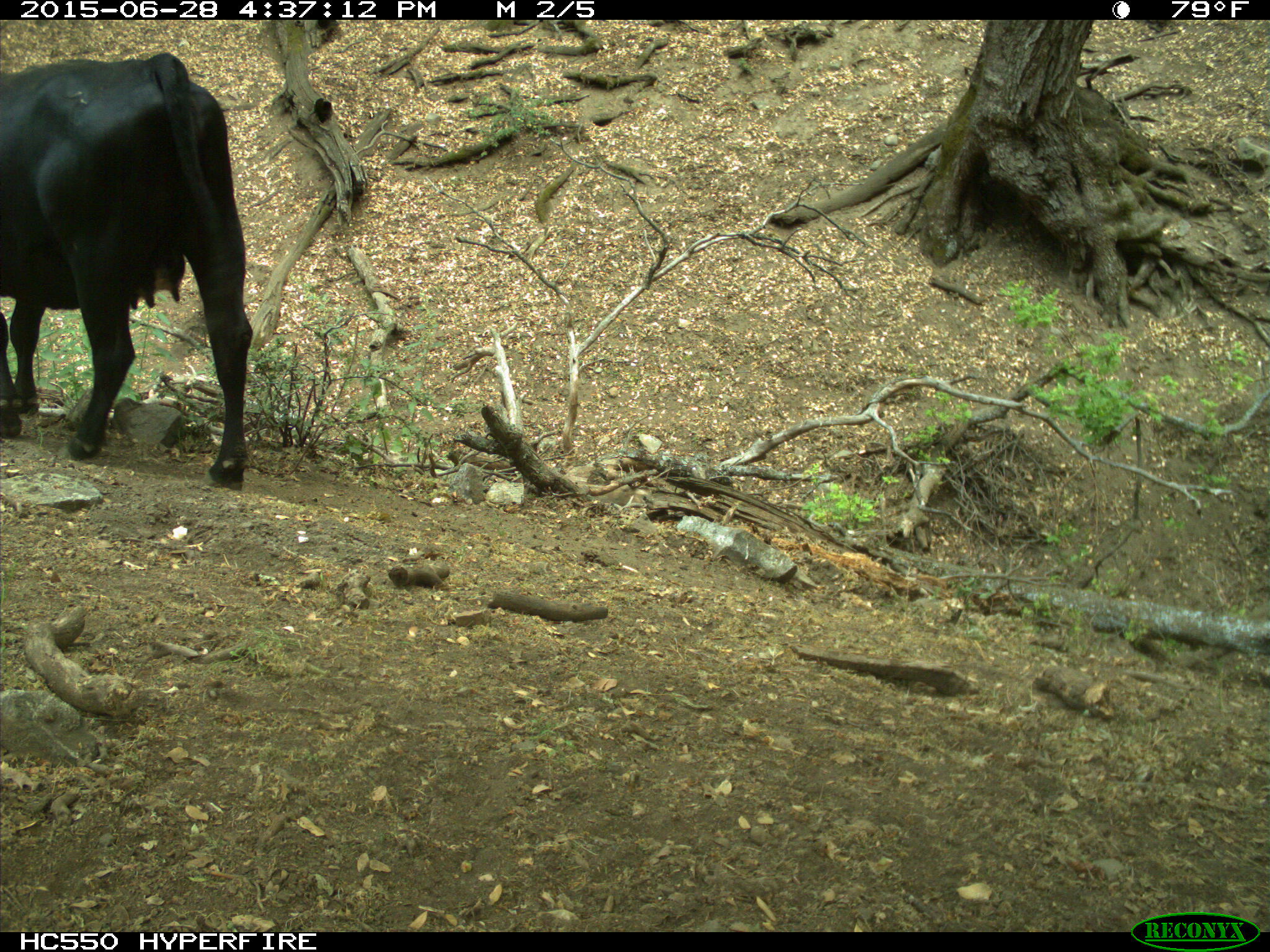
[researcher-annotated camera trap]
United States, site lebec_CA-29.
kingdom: Animalia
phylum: Chordata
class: Mammalia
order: Artiodactyla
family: Bovidae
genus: Bos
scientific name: Bos taurus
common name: domestic cow